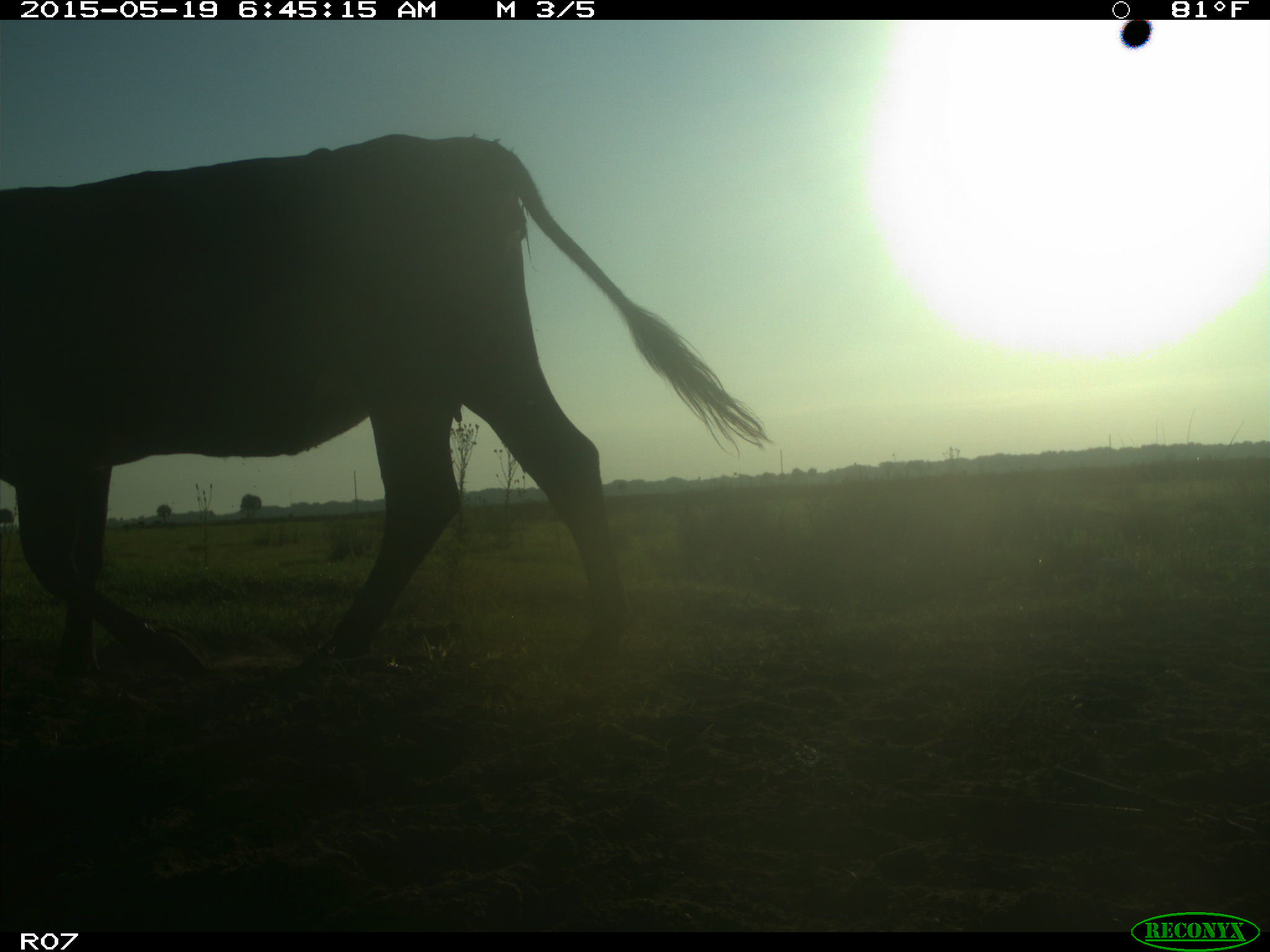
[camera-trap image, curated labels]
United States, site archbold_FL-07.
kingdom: Animalia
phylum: Chordata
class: Mammalia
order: Artiodactyla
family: Bovidae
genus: Bos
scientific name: Bos taurus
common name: domestic cow